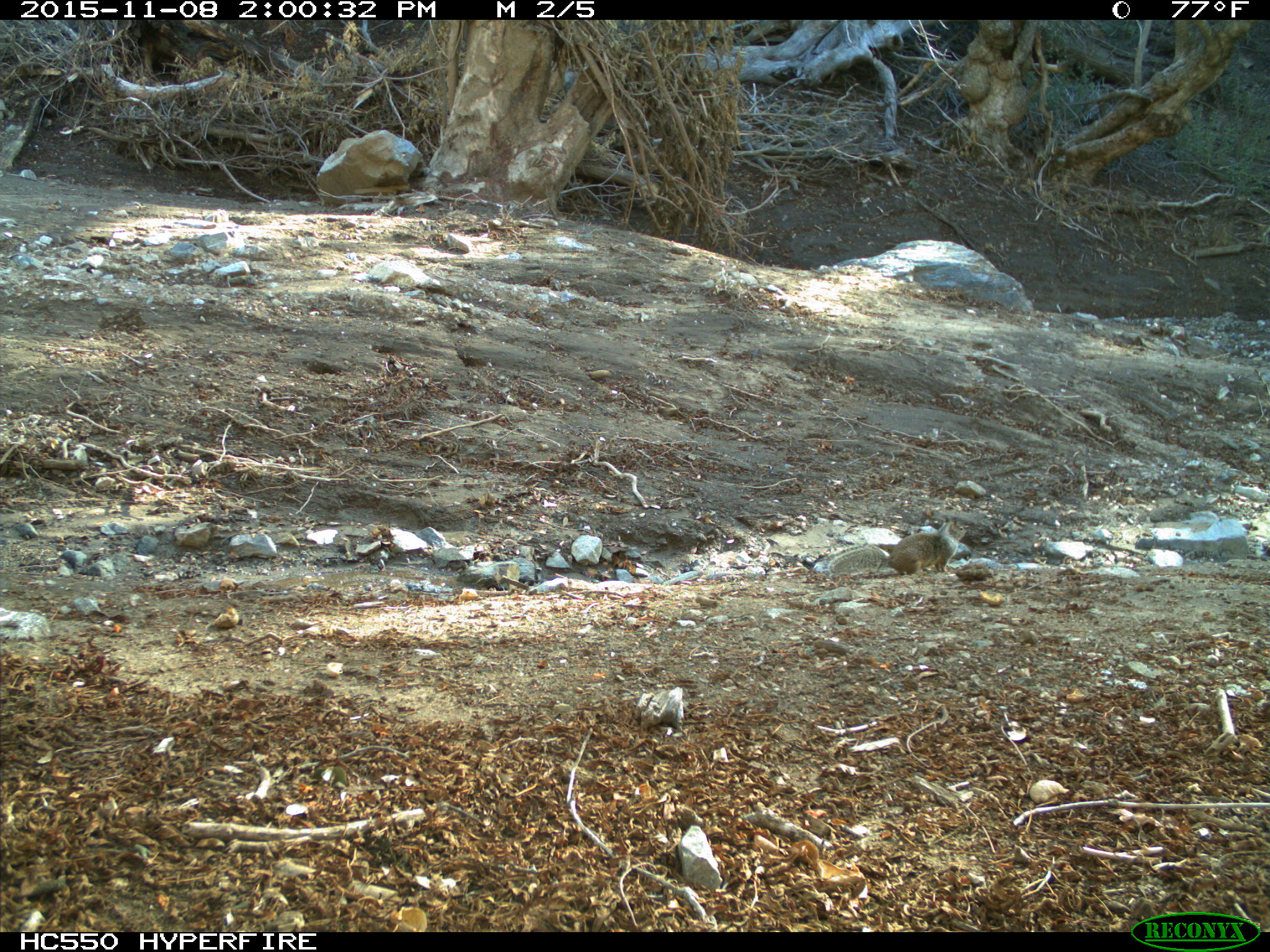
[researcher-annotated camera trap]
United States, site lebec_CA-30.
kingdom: Animalia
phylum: Chordata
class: Mammalia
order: Rodentia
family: Sciuridae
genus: Otospermophilus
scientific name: Otospermophilus beecheyi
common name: california ground squirrel